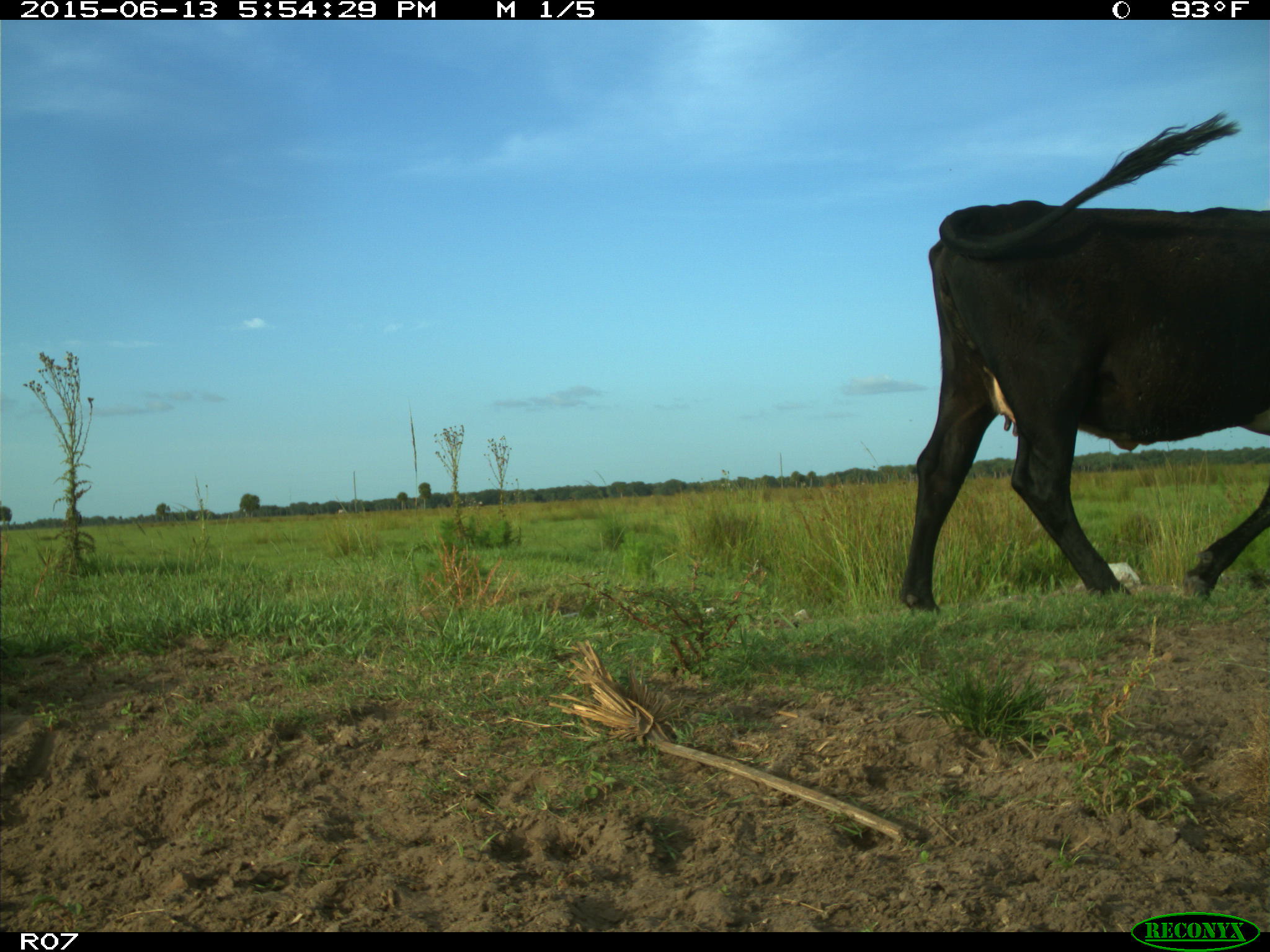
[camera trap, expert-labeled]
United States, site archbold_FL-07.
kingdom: Animalia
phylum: Chordata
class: Mammalia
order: Artiodactyla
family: Bovidae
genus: Bos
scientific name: Bos taurus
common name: domestic cow